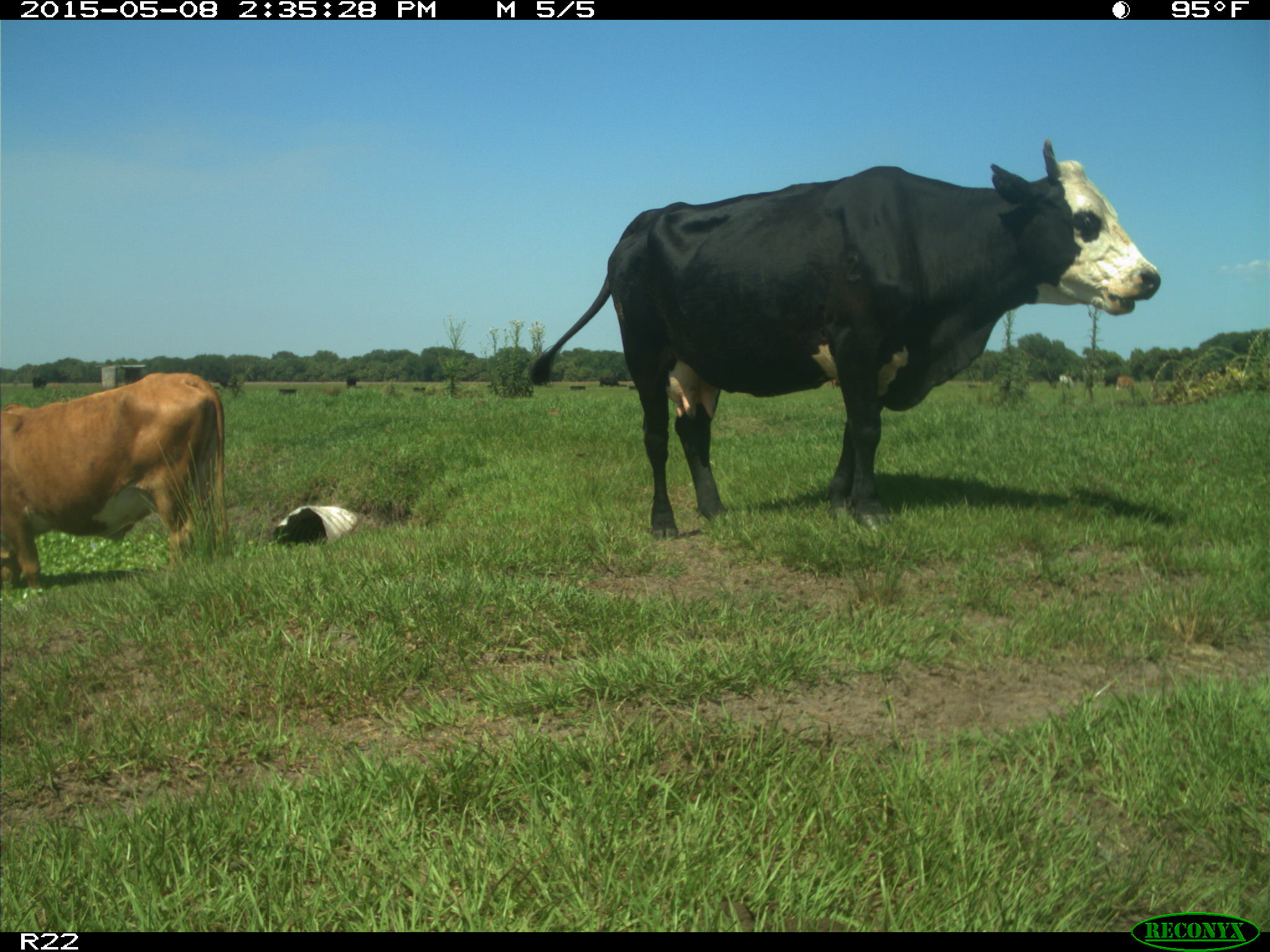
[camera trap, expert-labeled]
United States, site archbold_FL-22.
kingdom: Animalia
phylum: Chordata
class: Mammalia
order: Artiodactyla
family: Bovidae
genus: Bos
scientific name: Bos taurus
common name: domestic cow